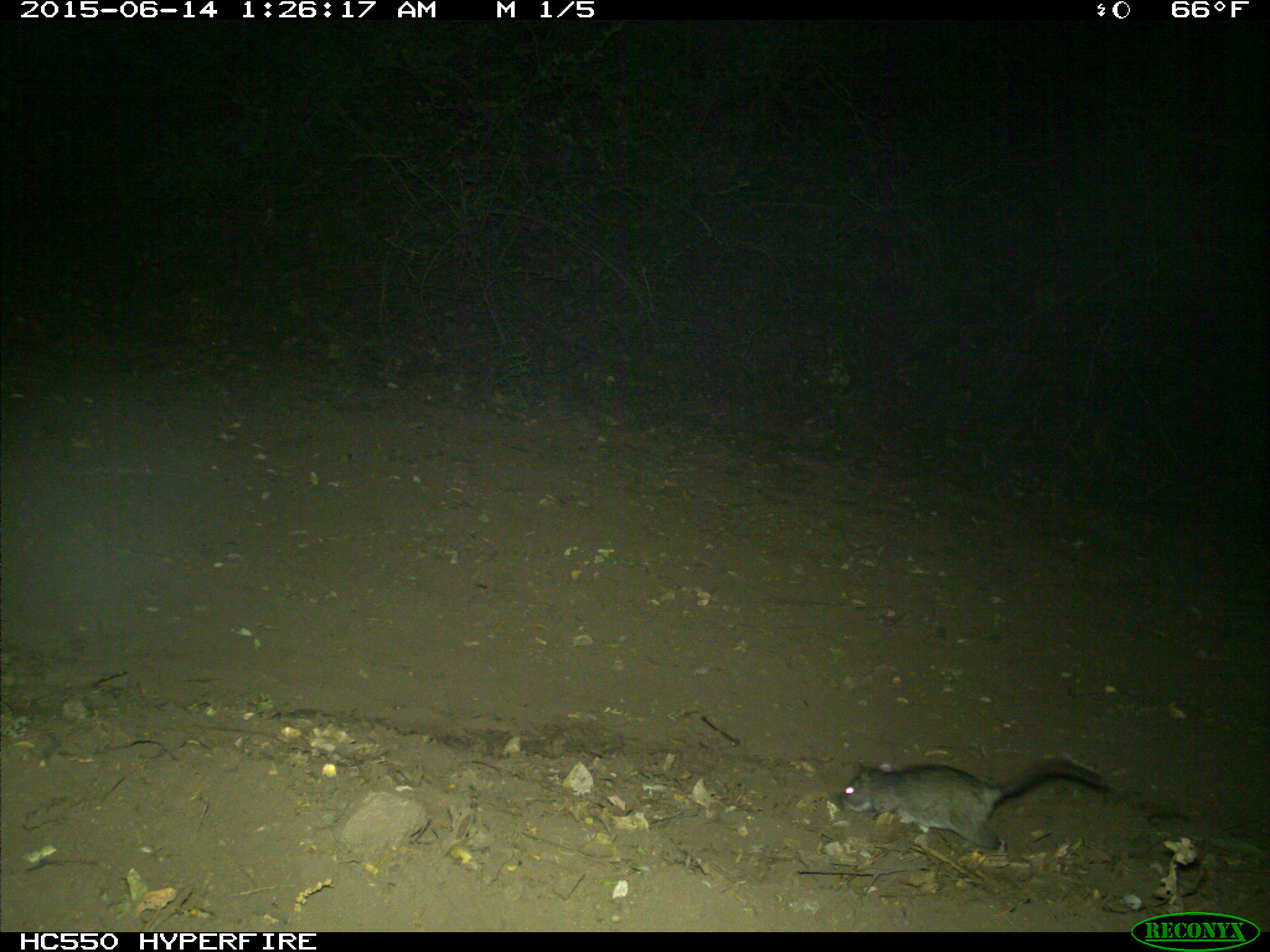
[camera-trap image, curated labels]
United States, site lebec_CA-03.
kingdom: Animalia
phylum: Chordata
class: Mammalia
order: Rodentia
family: Cricetidae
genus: Neotoma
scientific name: Neotoma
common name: pack rat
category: unidentified pack rat